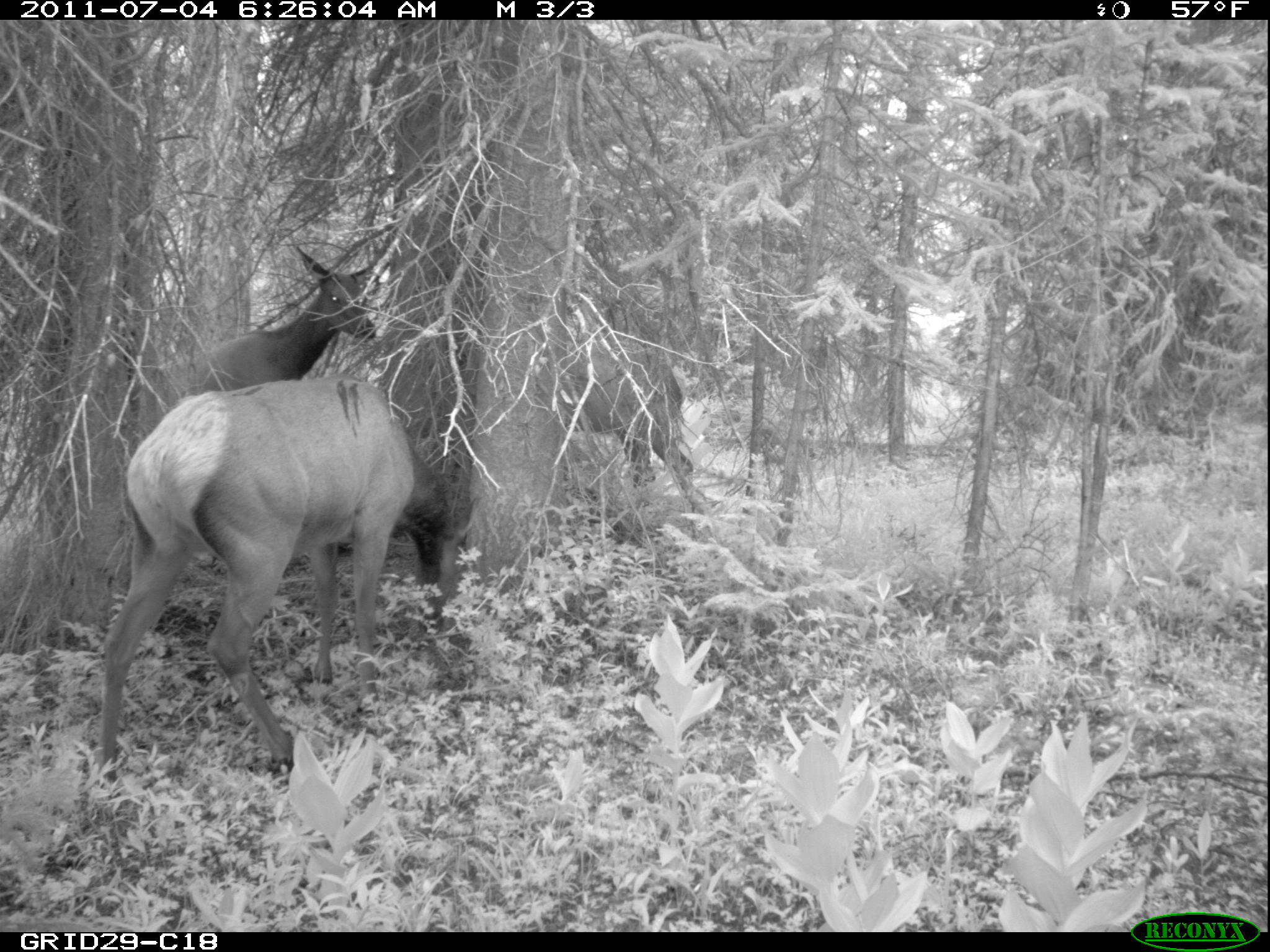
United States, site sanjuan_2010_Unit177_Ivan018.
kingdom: Animalia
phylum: Chordata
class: Mammalia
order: Artiodactyla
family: Cervidae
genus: Cervus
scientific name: Cervus elaphus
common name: red deer